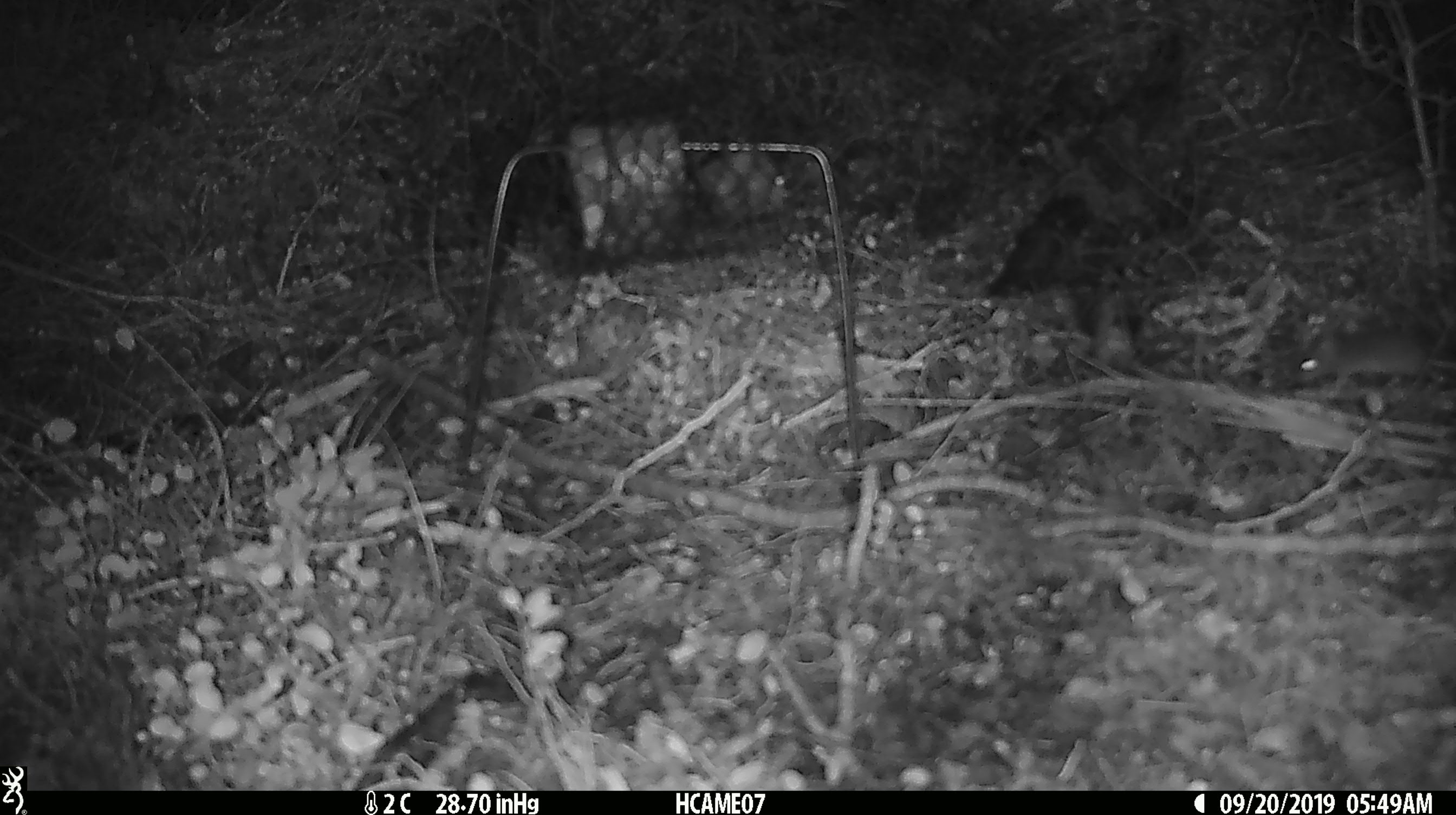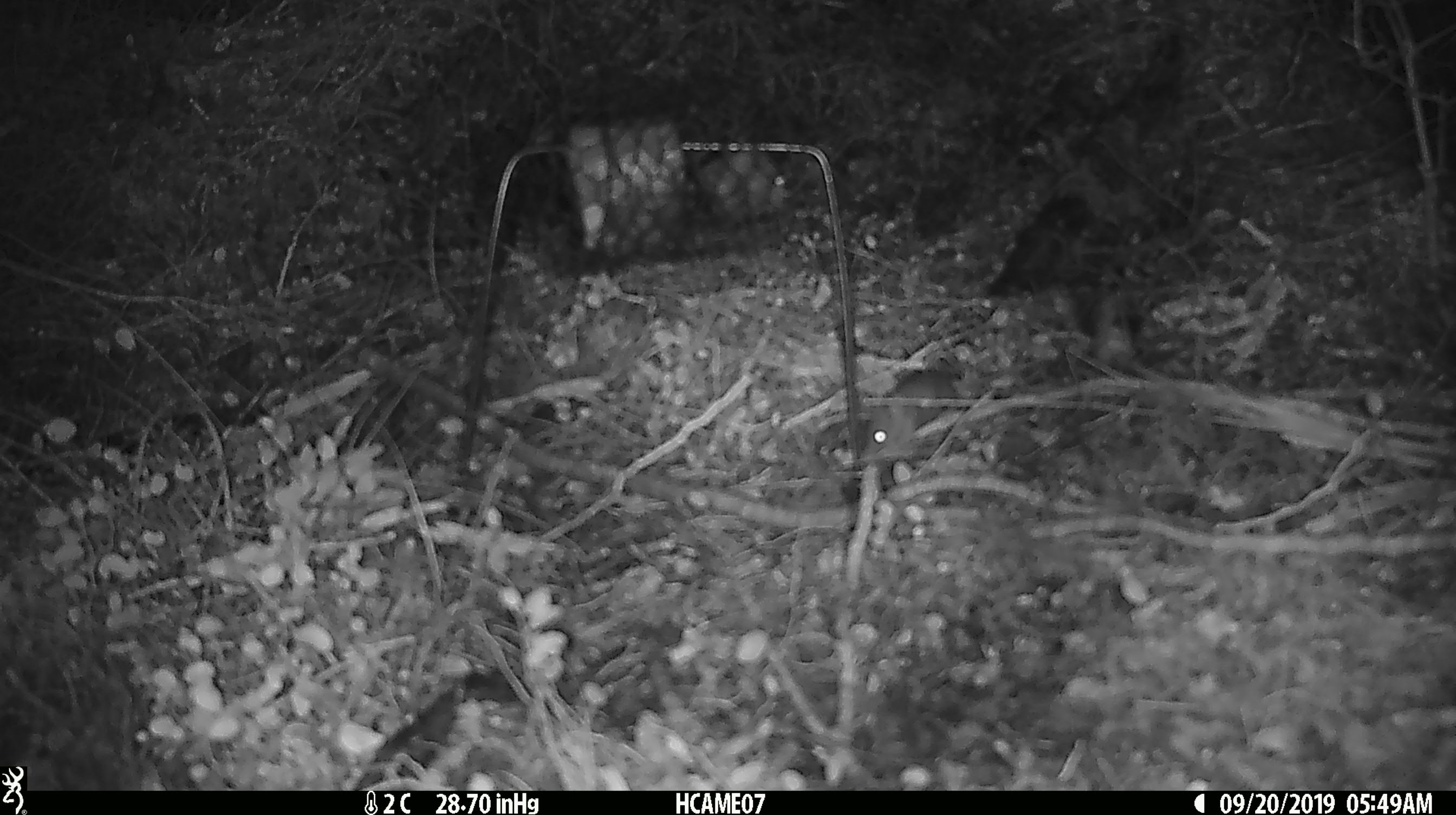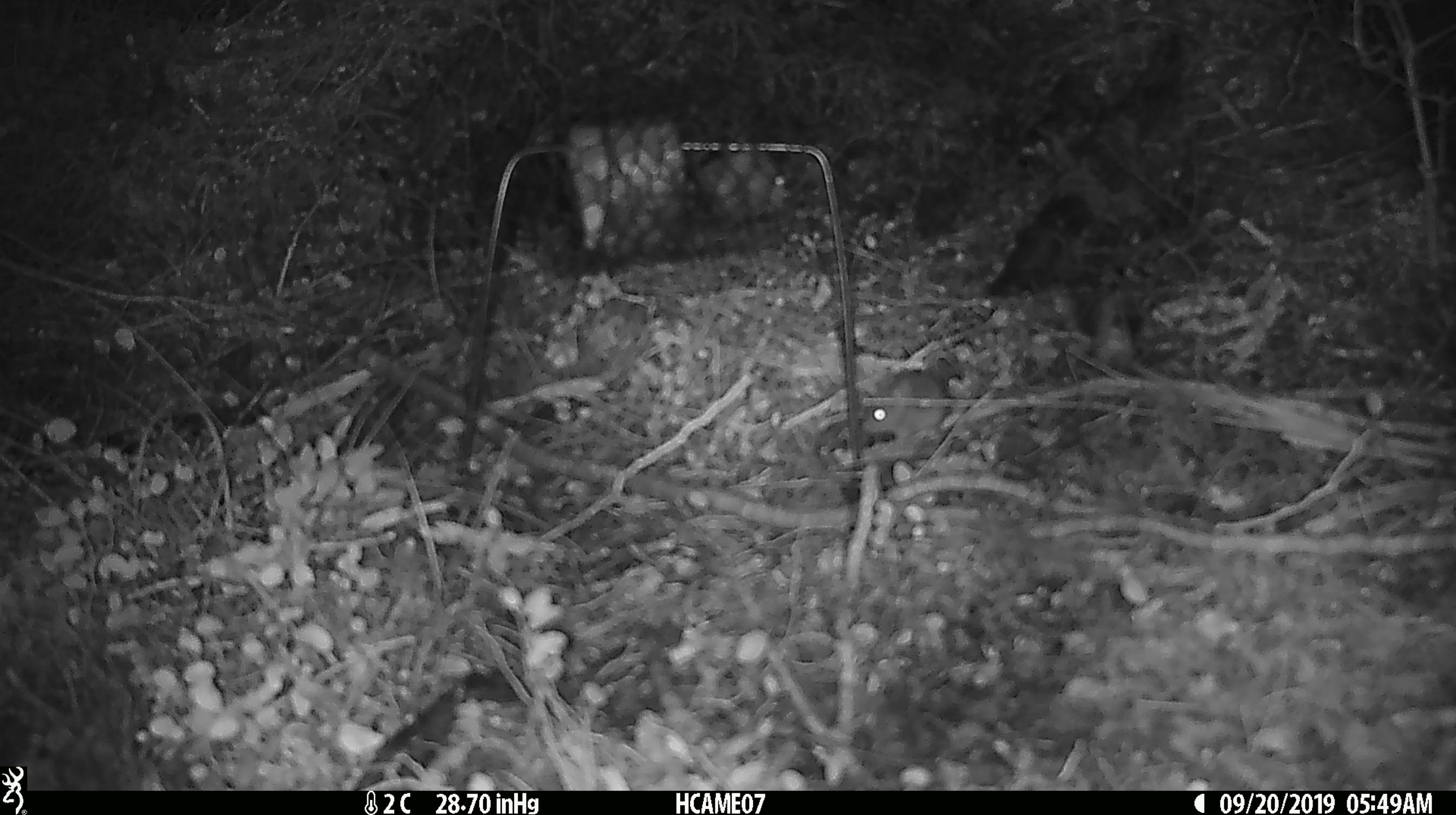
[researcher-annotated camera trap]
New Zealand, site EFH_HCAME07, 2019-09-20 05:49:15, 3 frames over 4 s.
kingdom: Animalia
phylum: Chordata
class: Mammalia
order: Rodentia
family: Muridae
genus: Mus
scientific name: Mus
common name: mouse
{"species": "mouse (Mus)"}